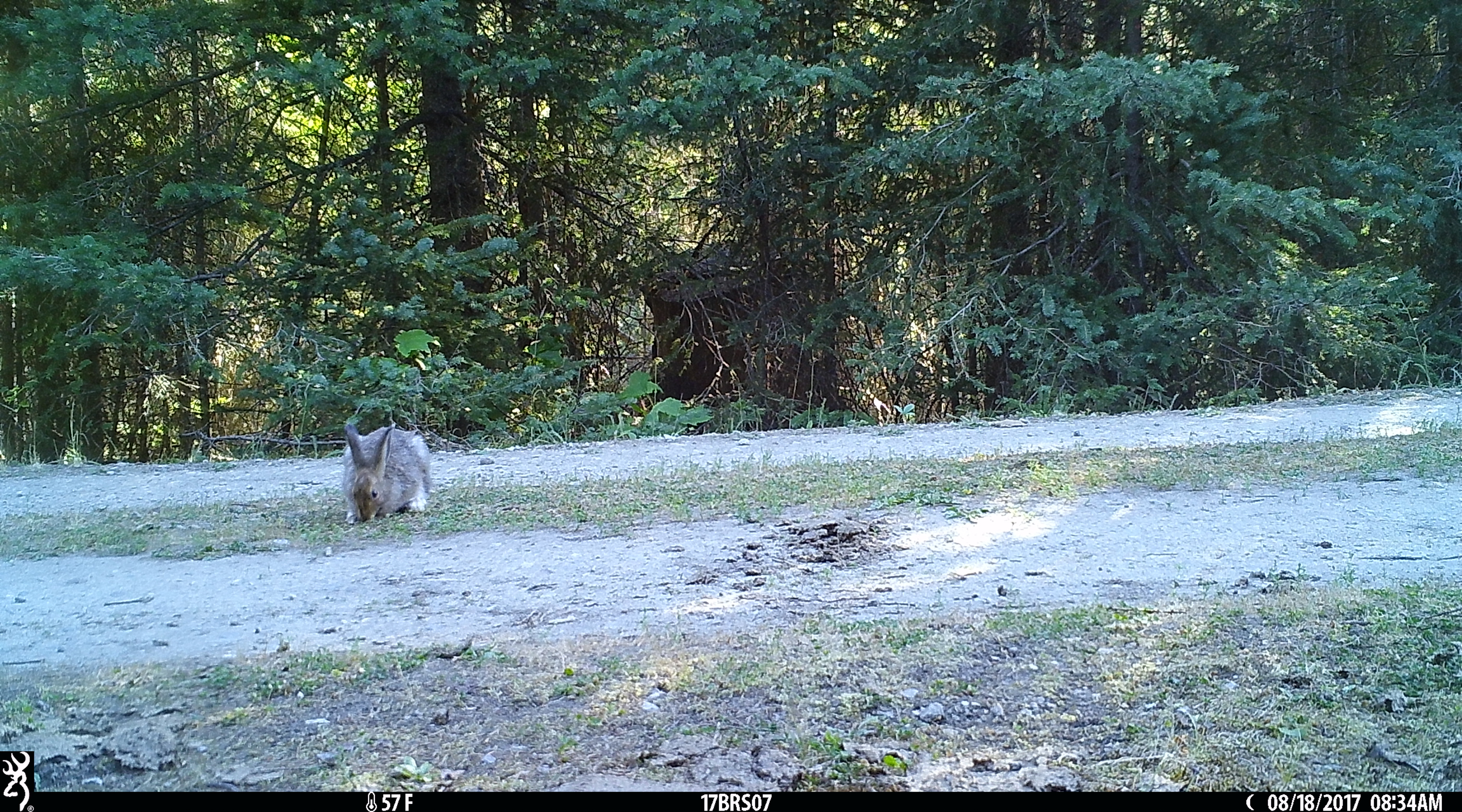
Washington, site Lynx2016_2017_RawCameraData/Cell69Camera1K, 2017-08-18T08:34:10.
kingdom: Animalia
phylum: Chordata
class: Mammalia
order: Lagomorpha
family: Leporidae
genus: Lepus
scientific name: Lepus americanus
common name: snowshoe hare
Lepus americanus (snowshoe hare). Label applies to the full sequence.